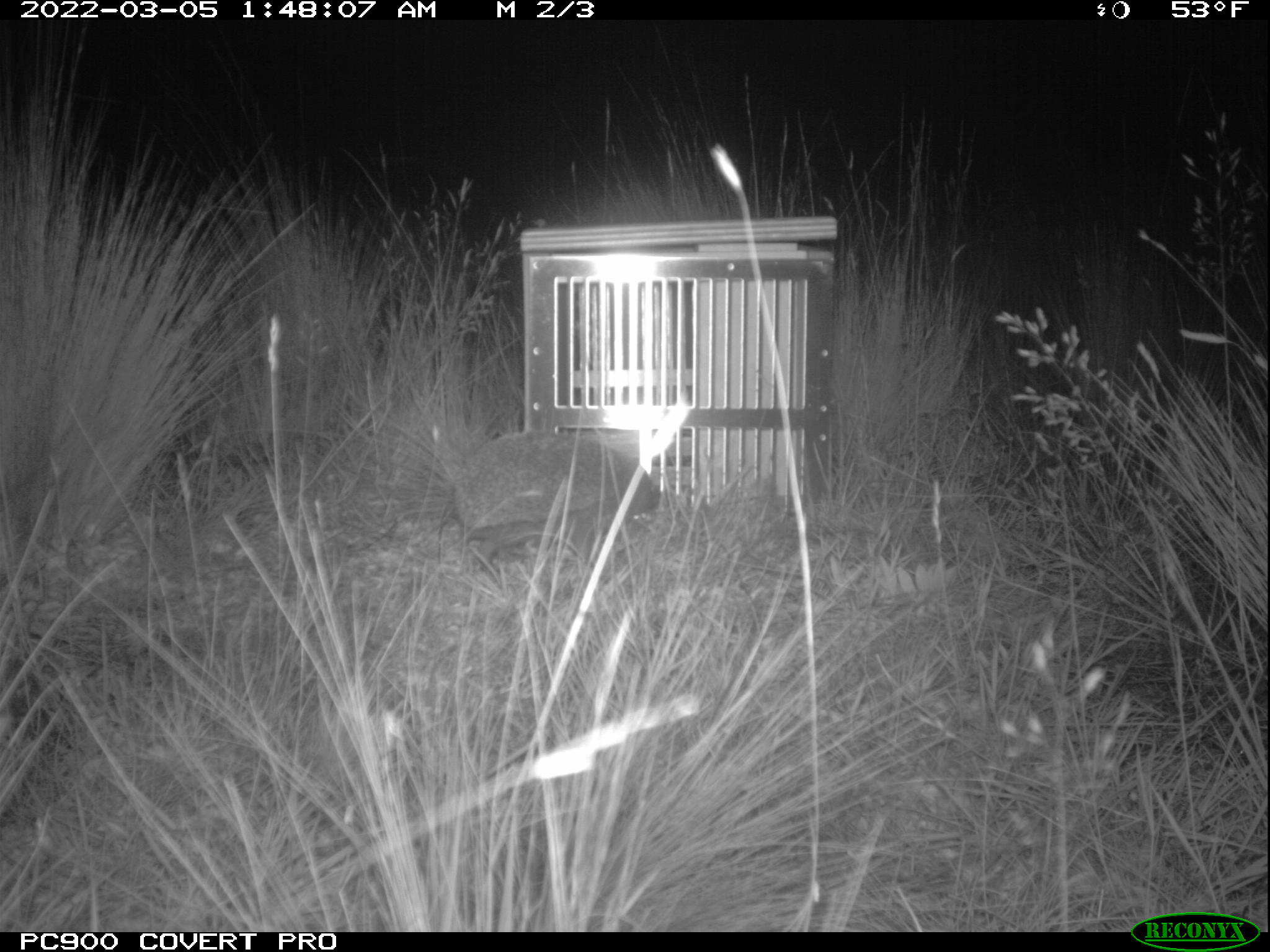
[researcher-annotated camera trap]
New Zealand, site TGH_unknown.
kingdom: Animalia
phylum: Chordata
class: Mammalia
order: Eulipotyphla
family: Erinaceidae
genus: Erinaceus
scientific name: Erinaceus europaeus europaeus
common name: european hedgehog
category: hedgehog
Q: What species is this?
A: Hedgehog (european hedgehog) (Erinaceus europaeus europaeus).